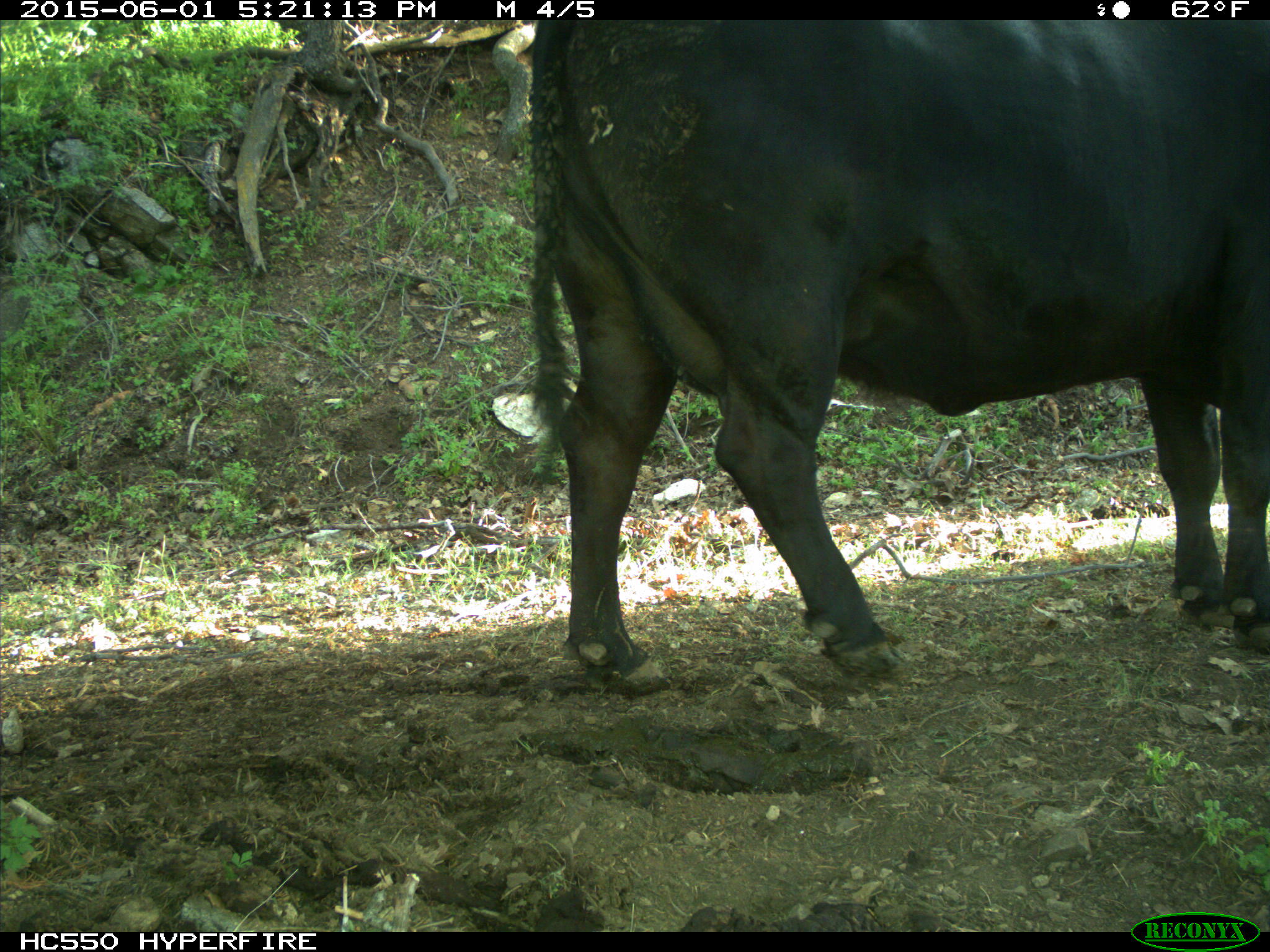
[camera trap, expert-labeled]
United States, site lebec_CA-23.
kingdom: Animalia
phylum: Chordata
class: Mammalia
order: Artiodactyla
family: Bovidae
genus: Bos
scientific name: Bos taurus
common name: domestic cow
Bos taurus (domestic cow).